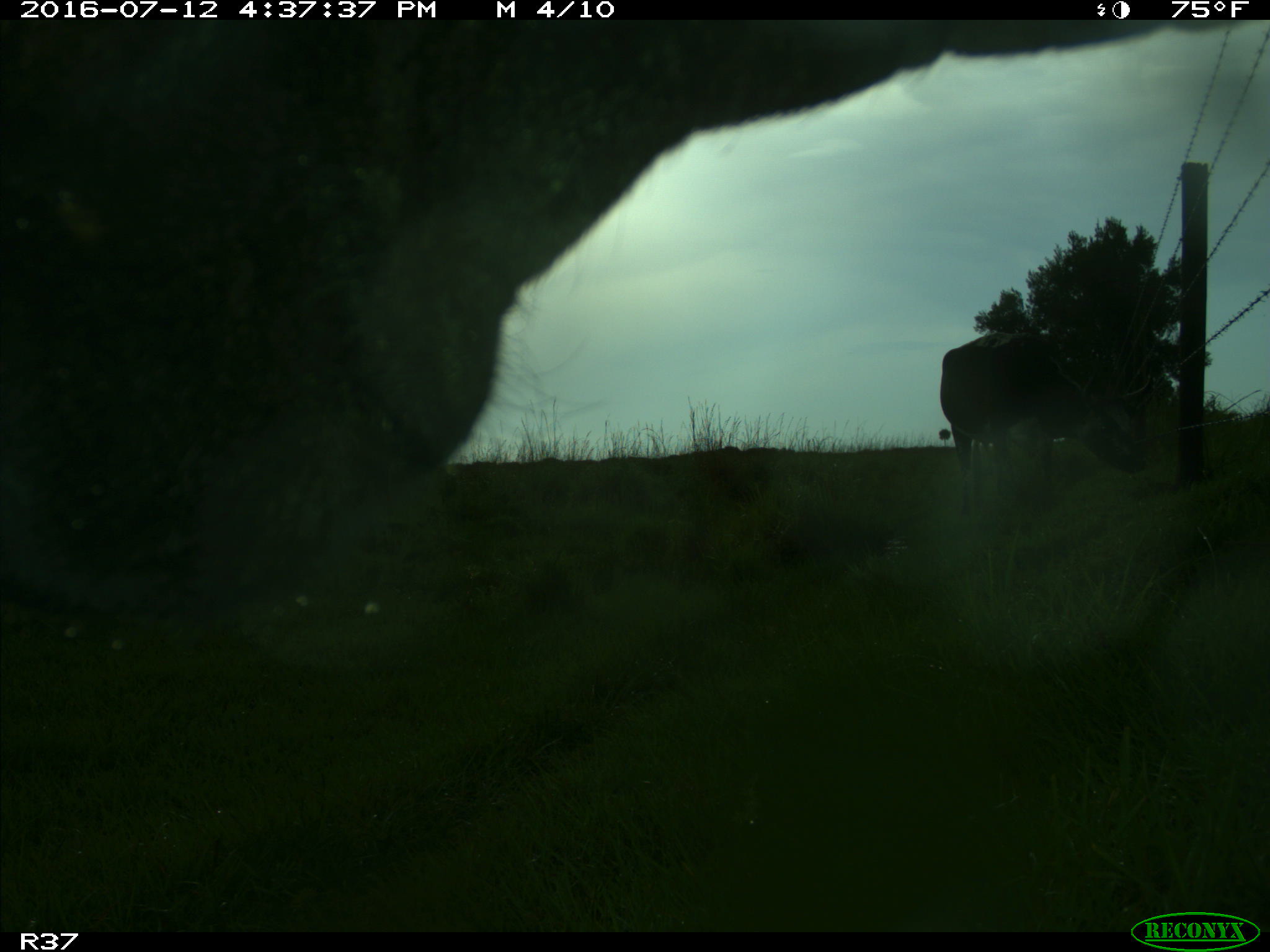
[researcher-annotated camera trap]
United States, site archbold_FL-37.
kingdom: Animalia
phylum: Chordata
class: Mammalia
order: Artiodactyla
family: Bovidae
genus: Bos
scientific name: Bos taurus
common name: domestic cow